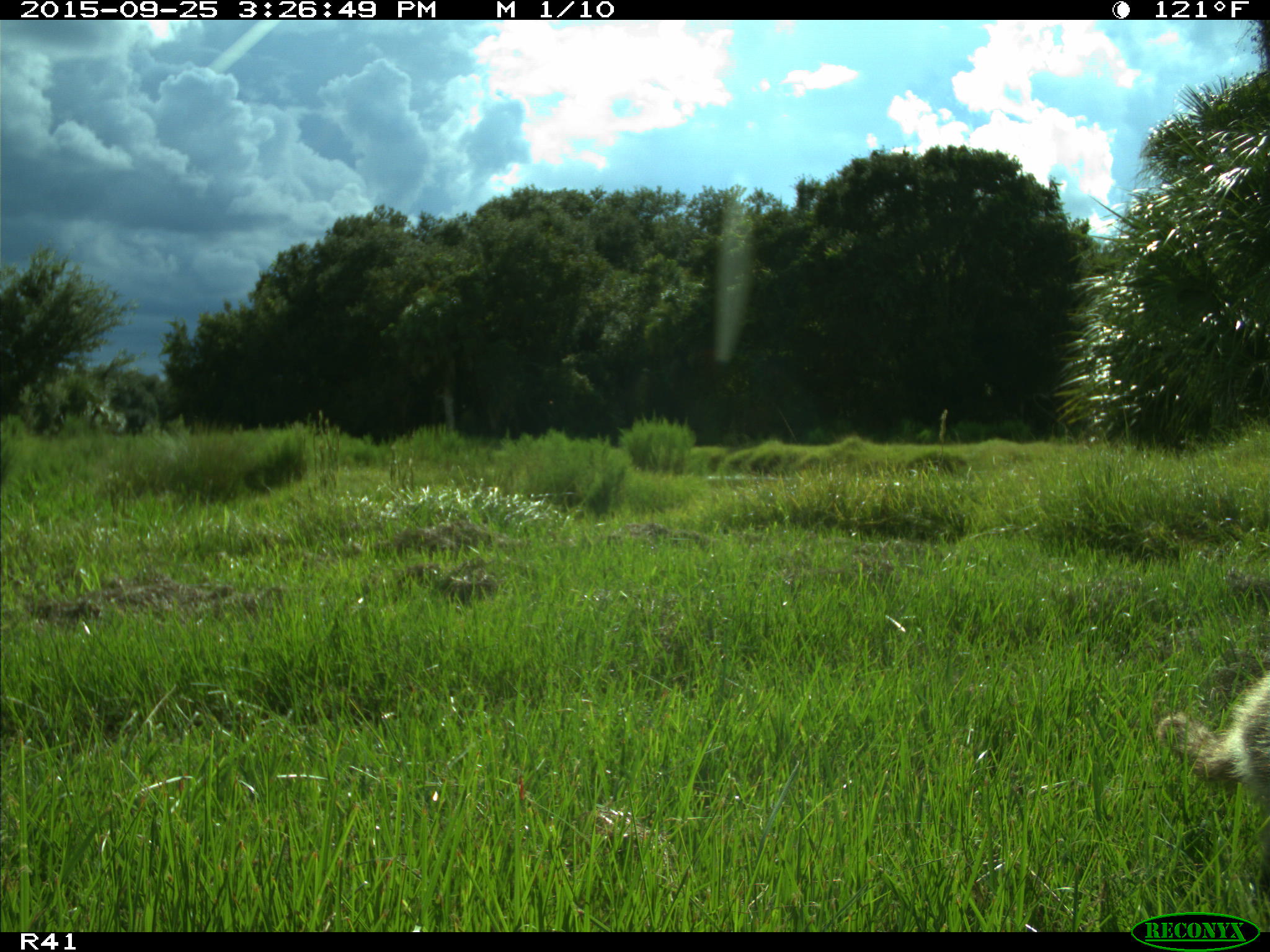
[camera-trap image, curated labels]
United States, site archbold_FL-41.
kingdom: Animalia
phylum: Chordata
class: Mammalia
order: Carnivora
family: Procyonidae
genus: Procyon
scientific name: Procyon lotor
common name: common raccoon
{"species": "Procyon lotor (common raccoon)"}